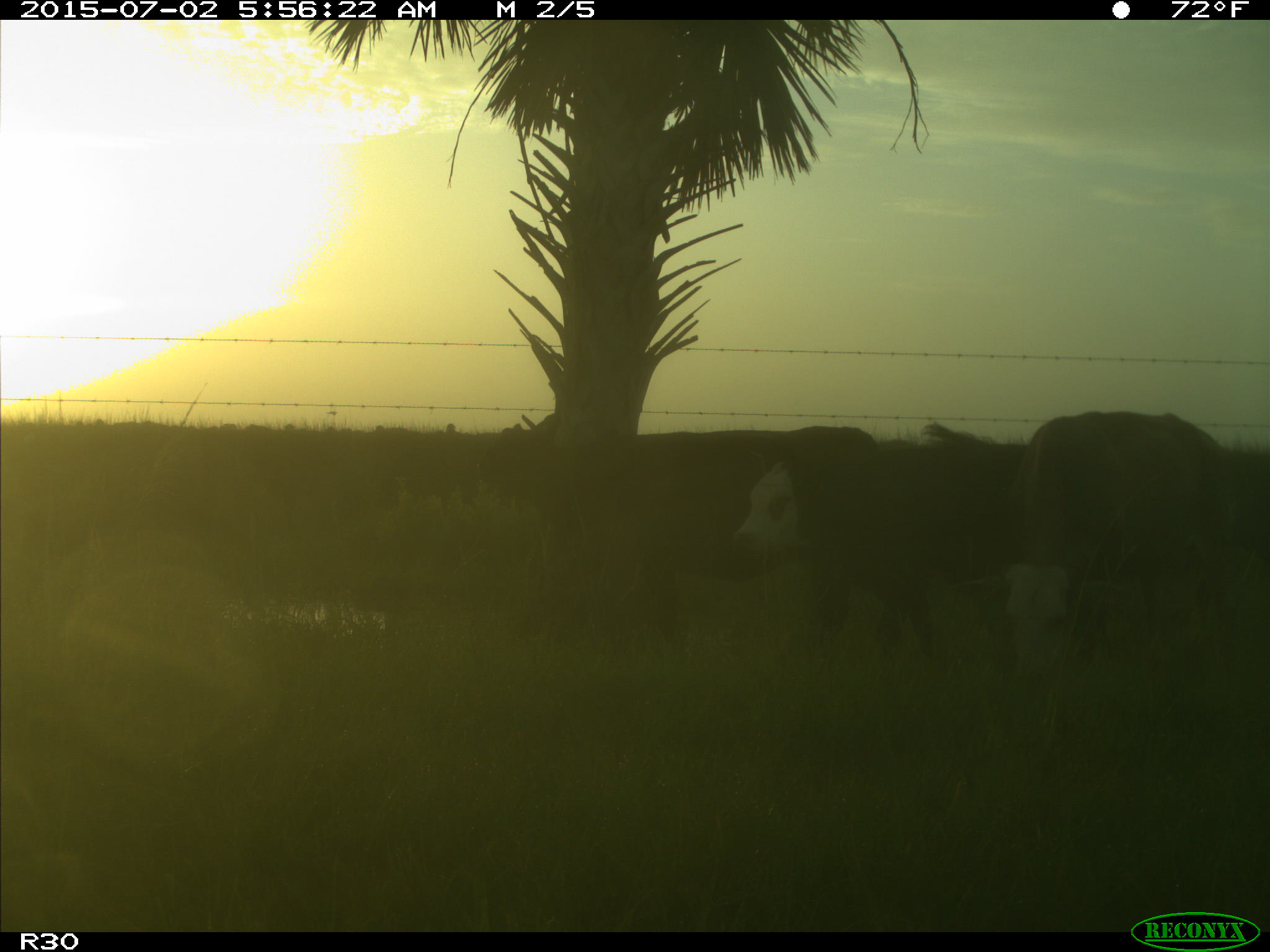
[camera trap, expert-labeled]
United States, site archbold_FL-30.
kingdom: Animalia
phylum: Chordata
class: Mammalia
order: Artiodactyla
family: Bovidae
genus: Bos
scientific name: Bos taurus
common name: domestic cow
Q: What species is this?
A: Bos taurus (domestic cow).